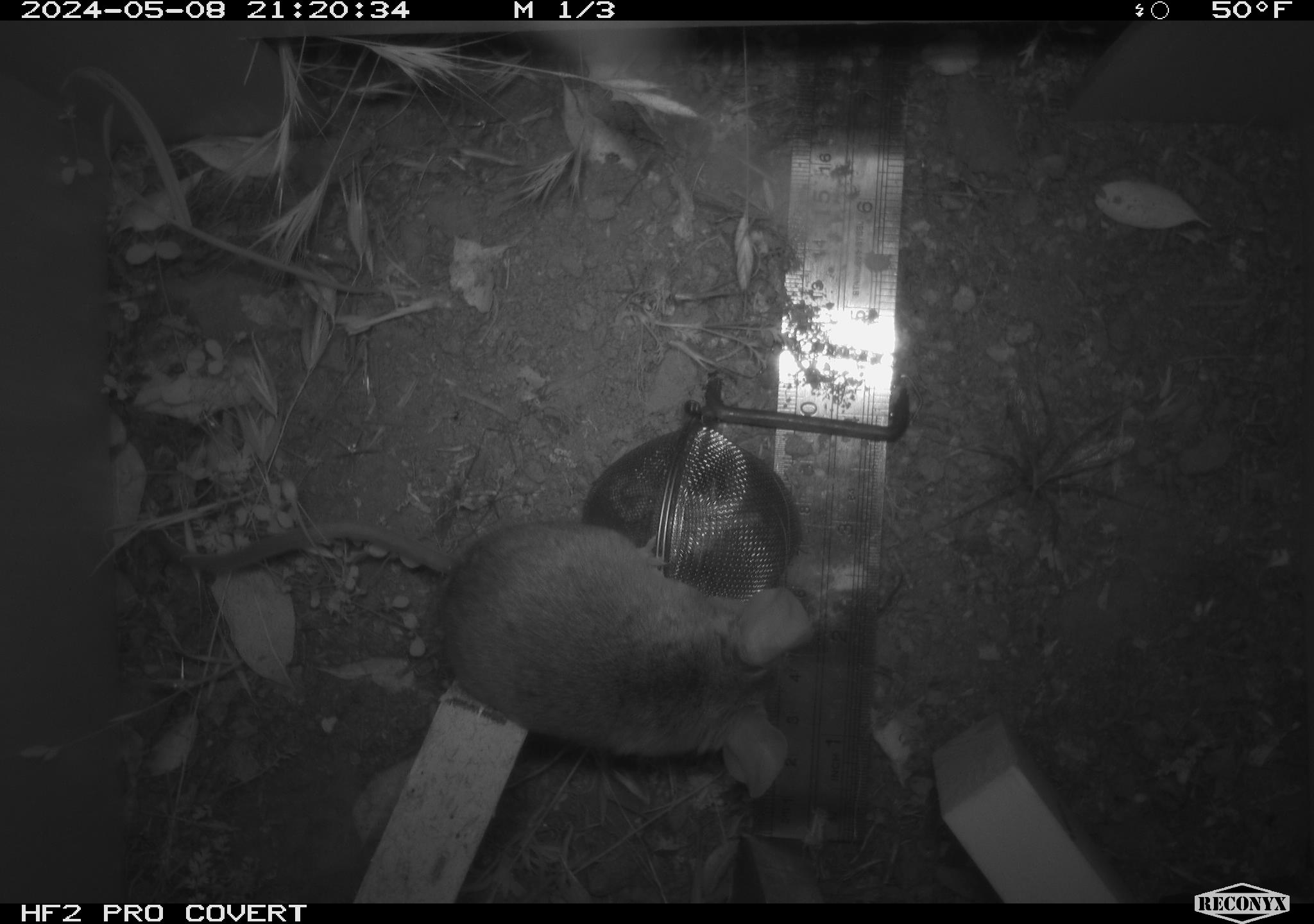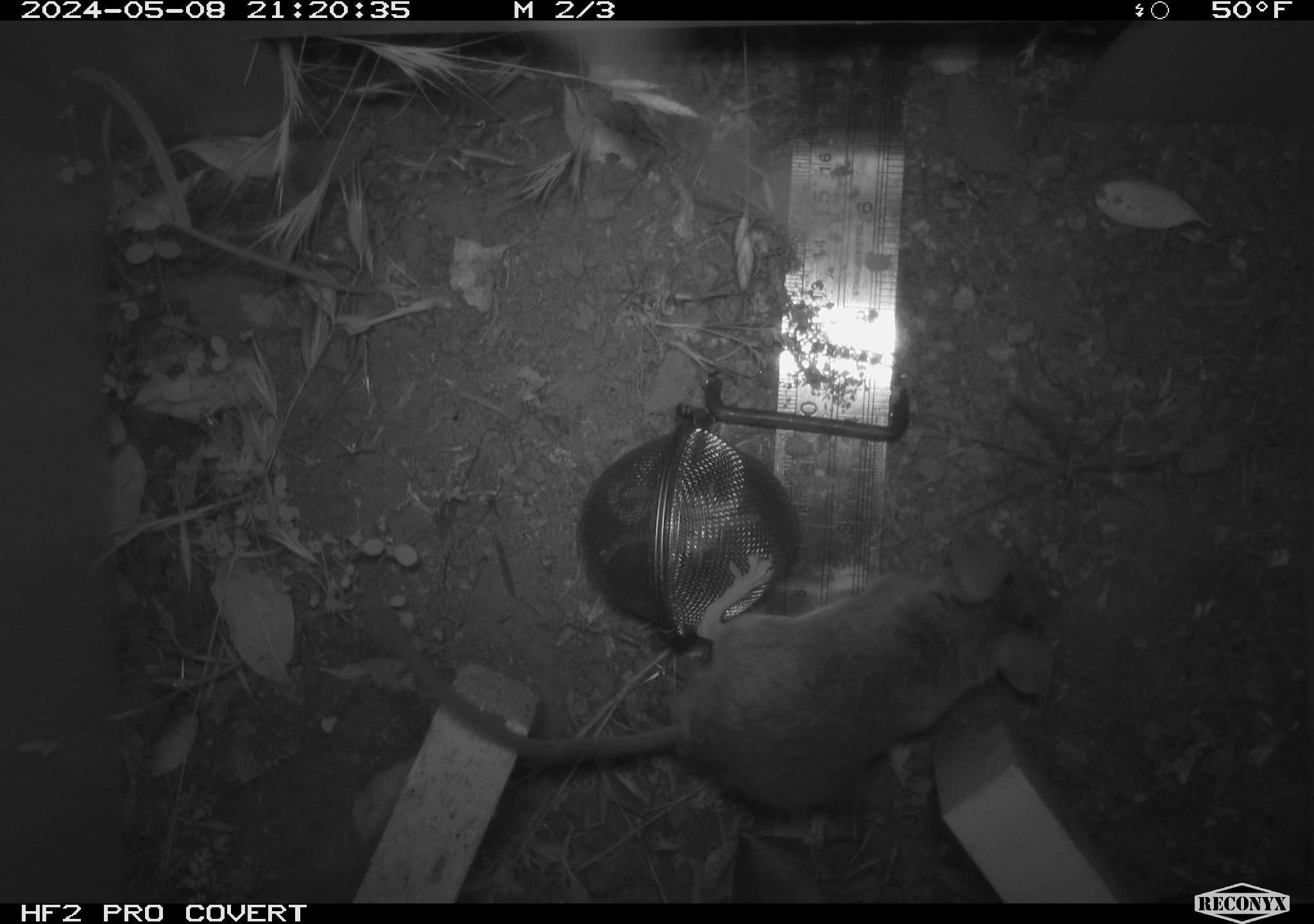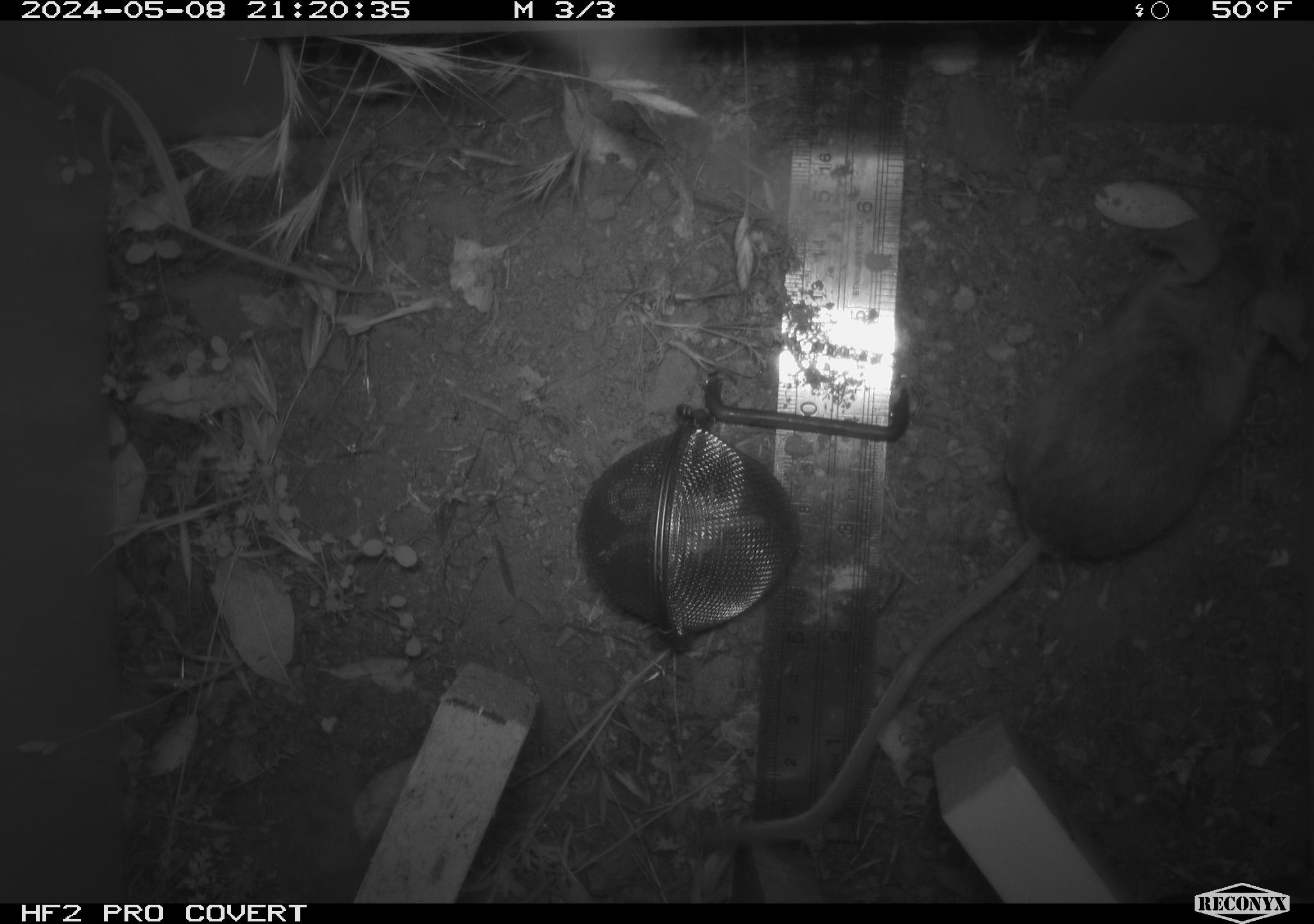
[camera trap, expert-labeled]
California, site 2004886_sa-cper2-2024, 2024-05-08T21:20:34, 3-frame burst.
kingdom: Animalia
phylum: Chordata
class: Mammalia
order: Rodentia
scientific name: Rodentia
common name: rodent